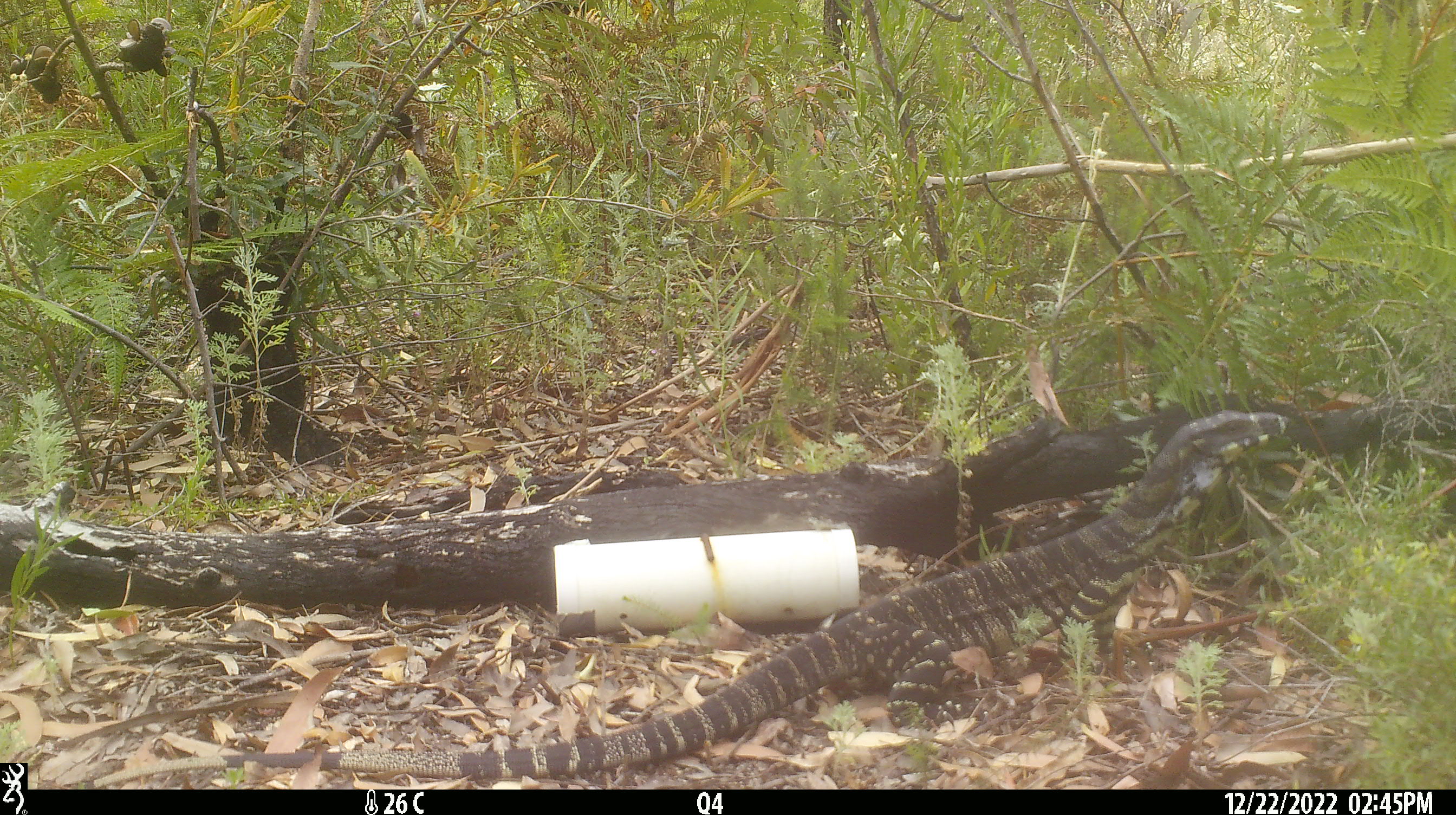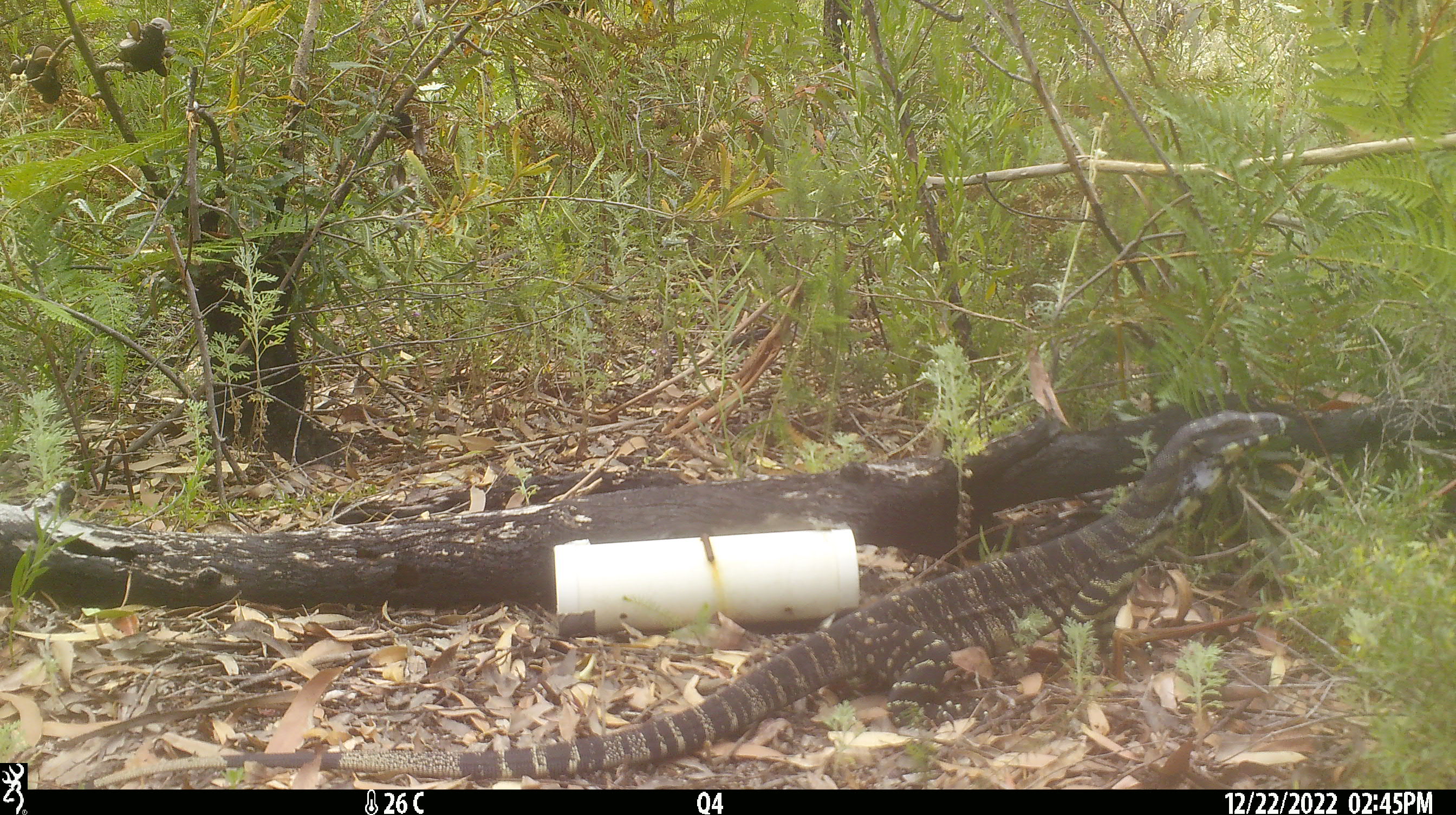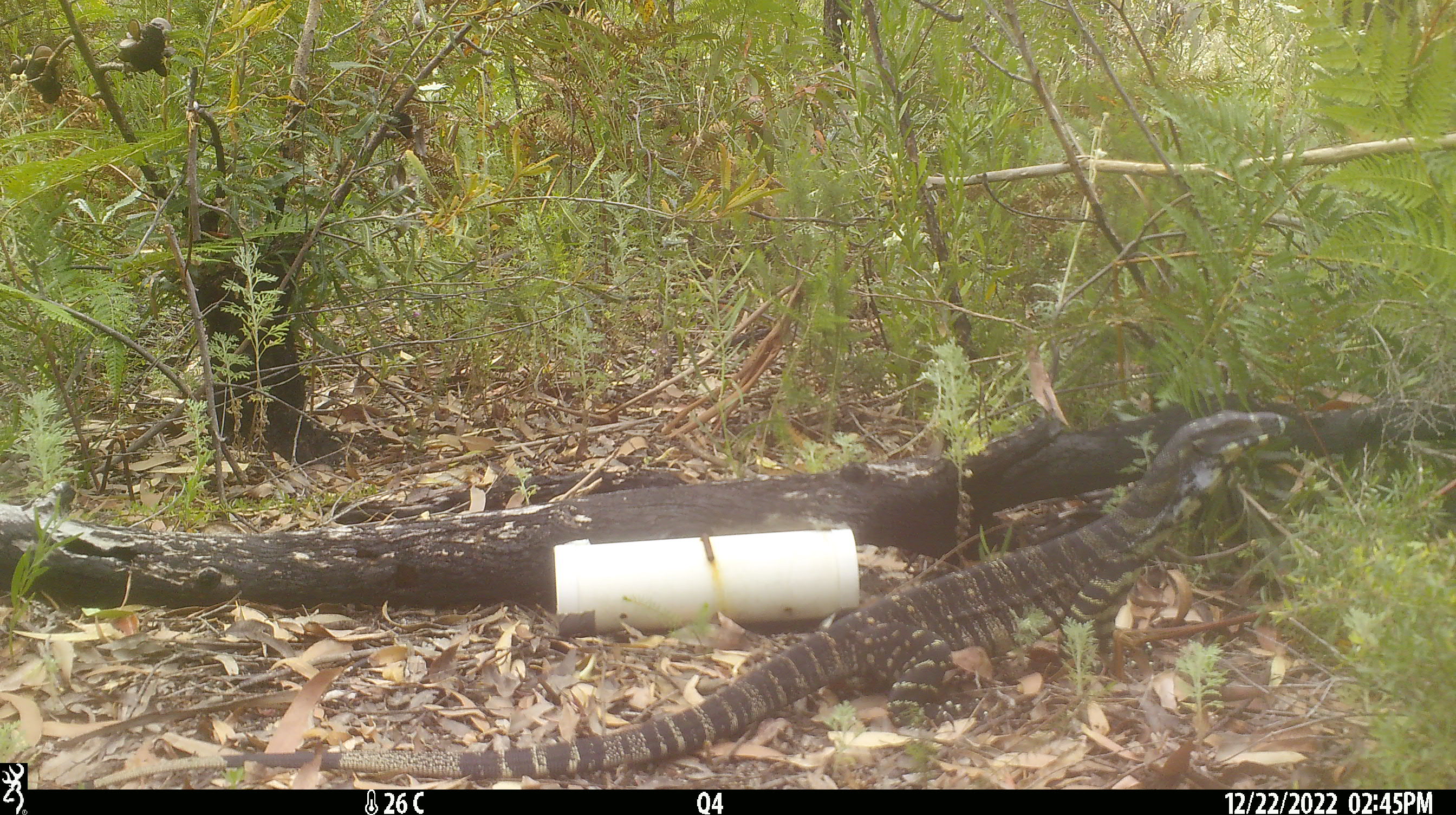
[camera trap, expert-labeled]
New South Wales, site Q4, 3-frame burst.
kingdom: Animalia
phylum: Chordata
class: Reptilia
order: Squamata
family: Varanidae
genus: Varanus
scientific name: Varanus varius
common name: lace monitor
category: goanna